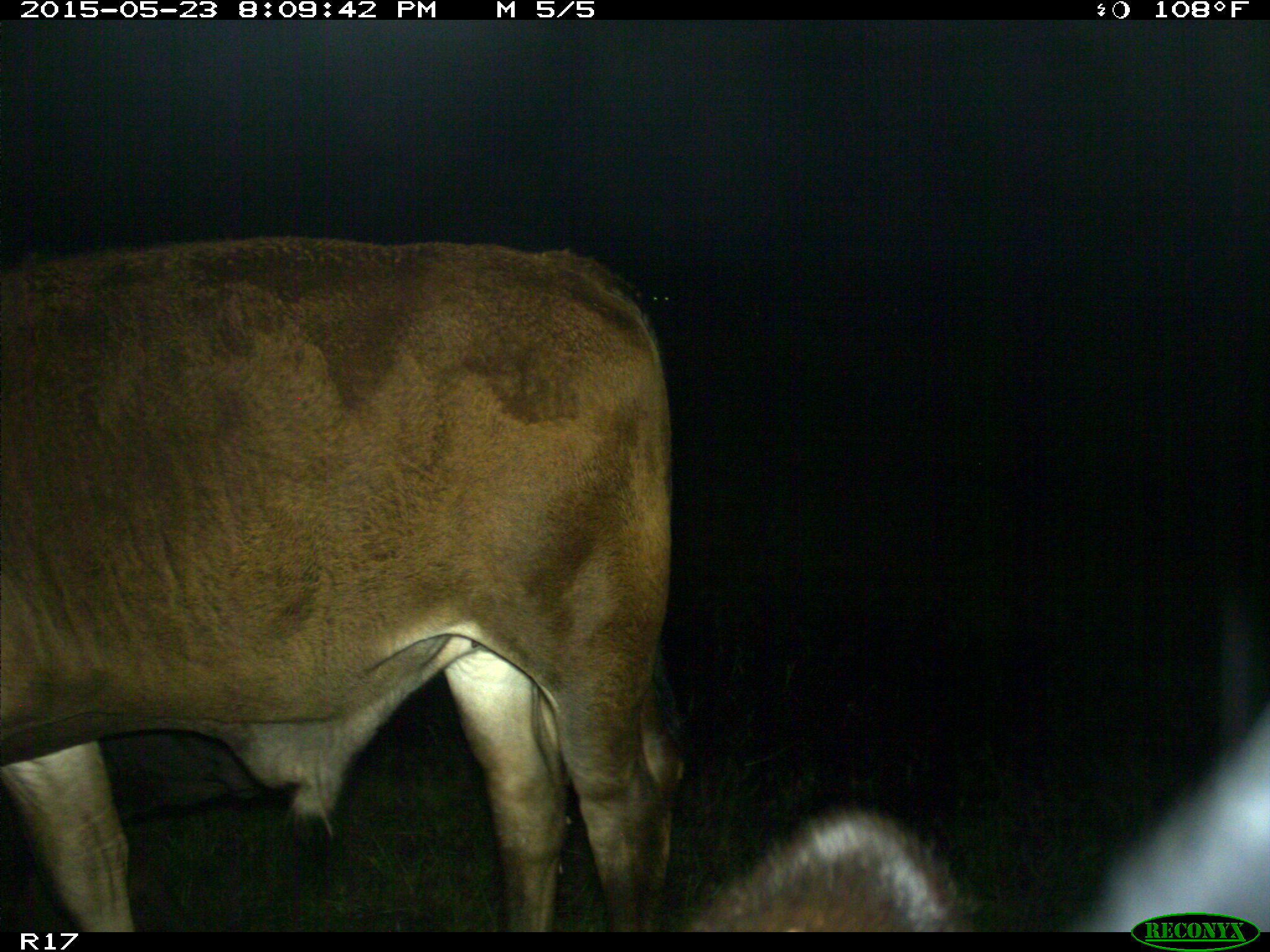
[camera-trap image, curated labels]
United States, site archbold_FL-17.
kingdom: Animalia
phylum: Chordata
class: Mammalia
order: Artiodactyla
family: Bovidae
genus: Bos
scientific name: Bos taurus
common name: domestic cow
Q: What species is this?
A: Bos taurus (domestic cow).